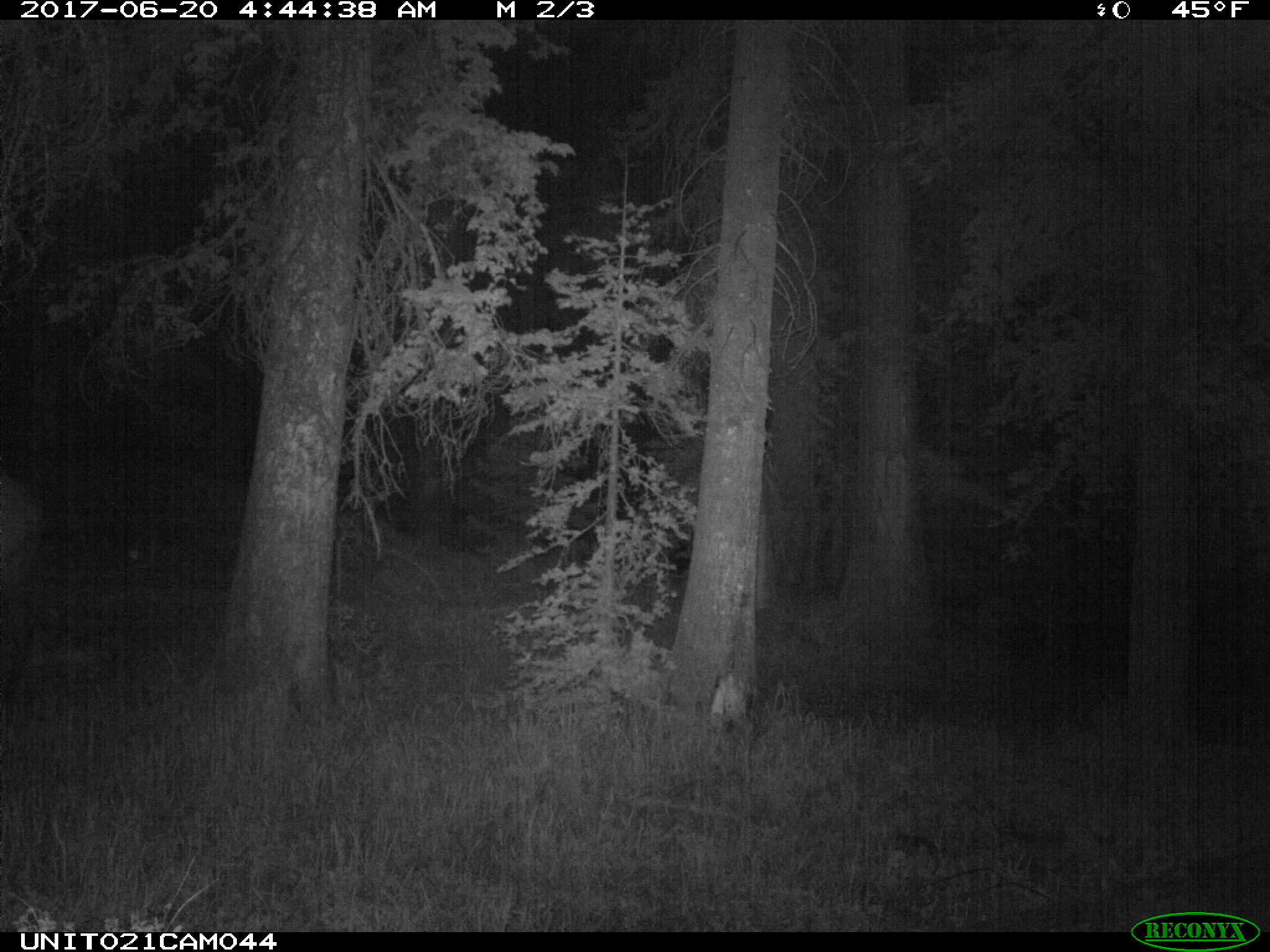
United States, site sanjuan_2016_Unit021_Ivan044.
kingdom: Animalia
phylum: Chordata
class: Mammalia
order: Artiodactyla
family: Cervidae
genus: Cervus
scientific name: Cervus elaphus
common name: red deer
Cervus elaphus (red deer).